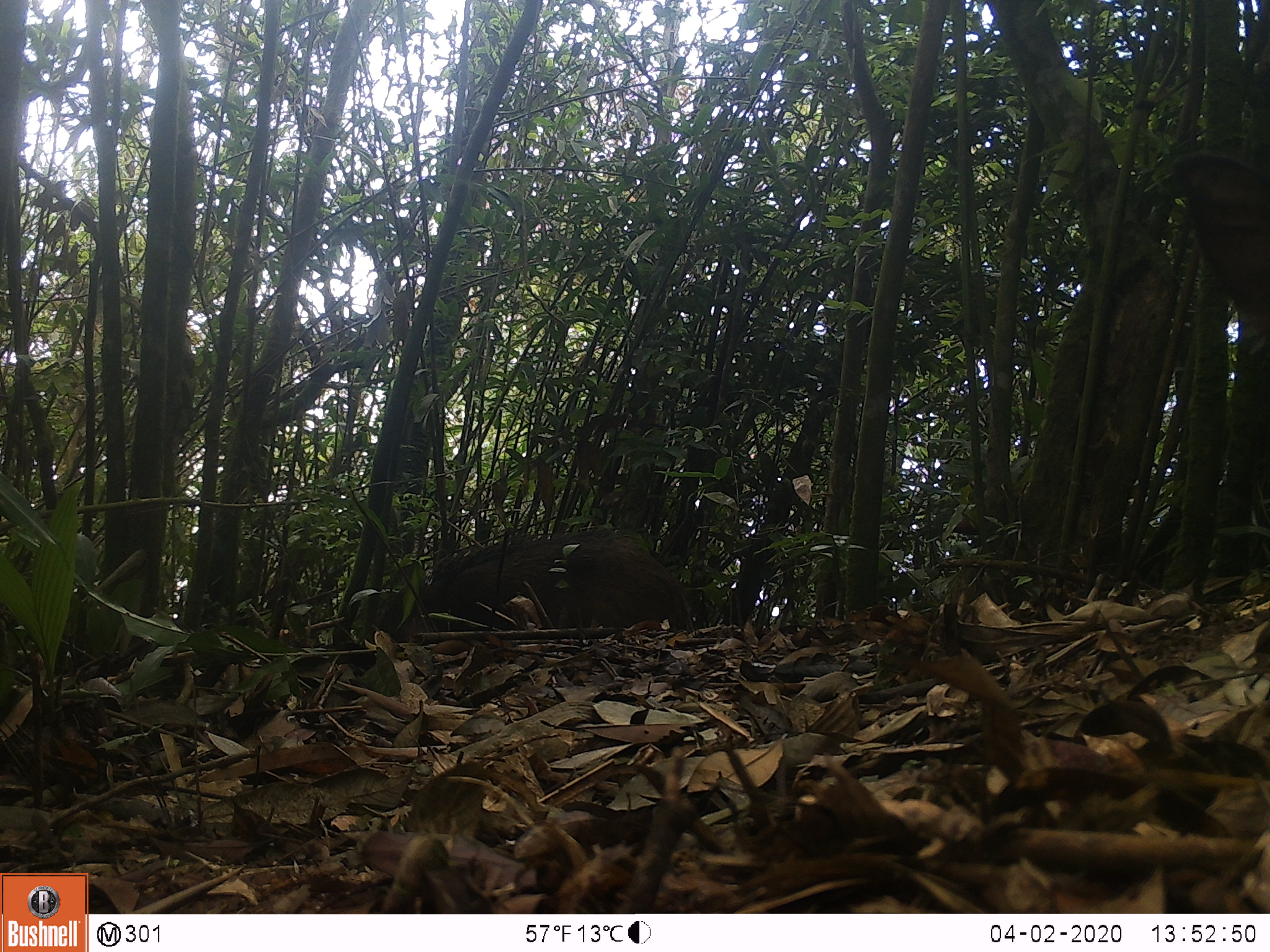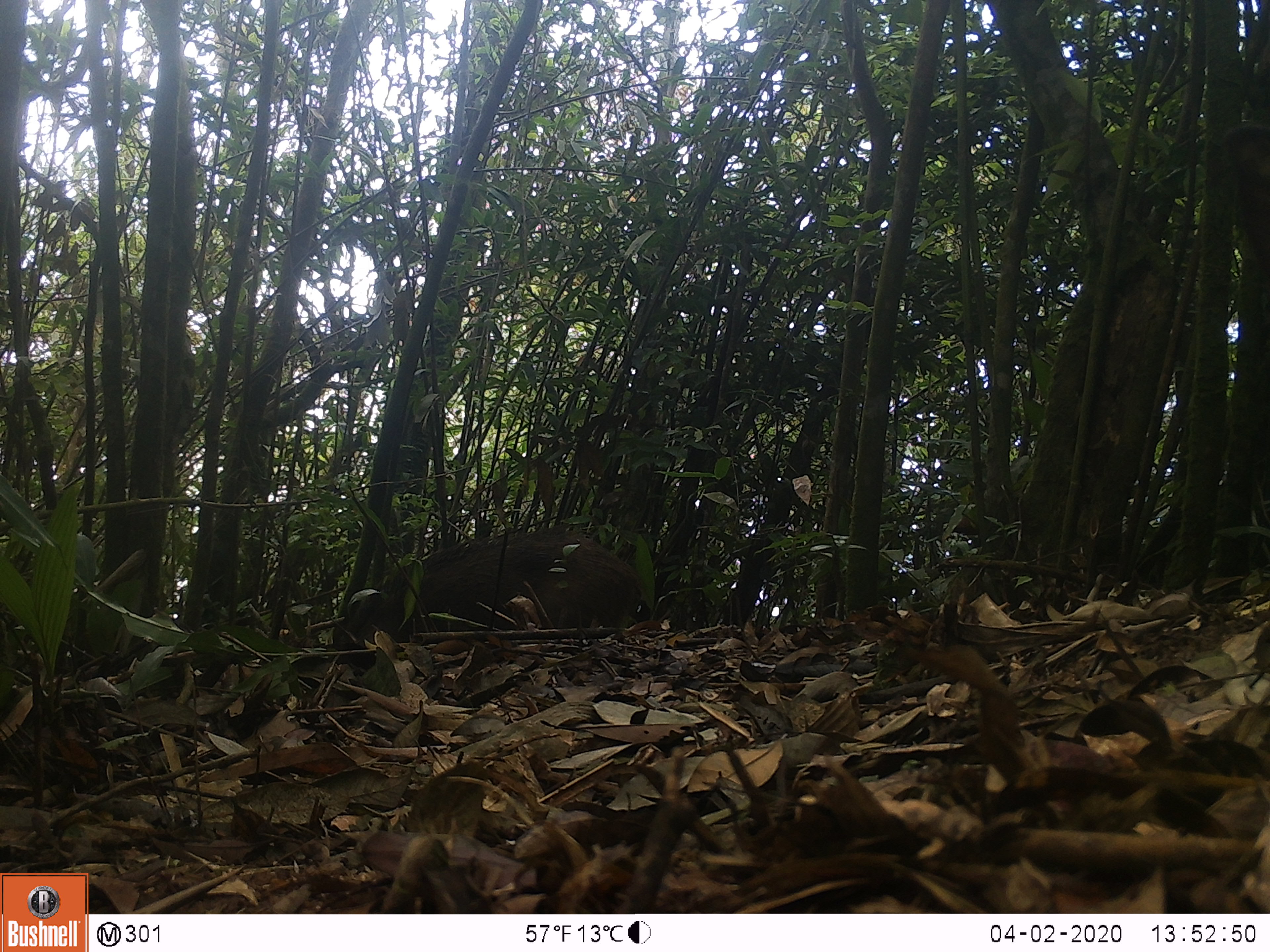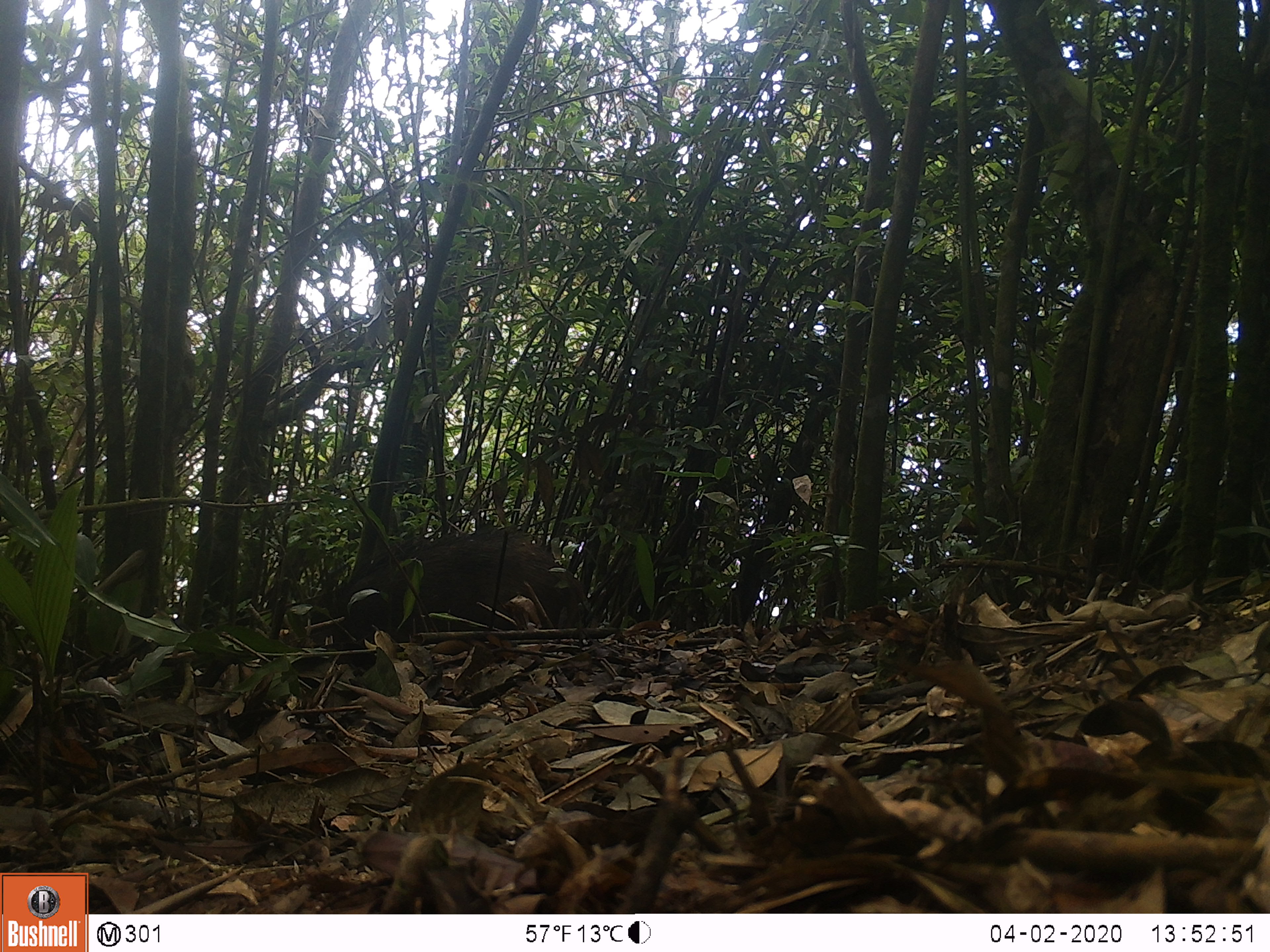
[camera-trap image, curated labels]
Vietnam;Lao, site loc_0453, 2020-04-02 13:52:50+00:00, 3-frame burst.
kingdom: Animalia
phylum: Chordata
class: Mammalia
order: Artiodactyla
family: Suidae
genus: Sus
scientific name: Sus scrofa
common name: eurasian wild pig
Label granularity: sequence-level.